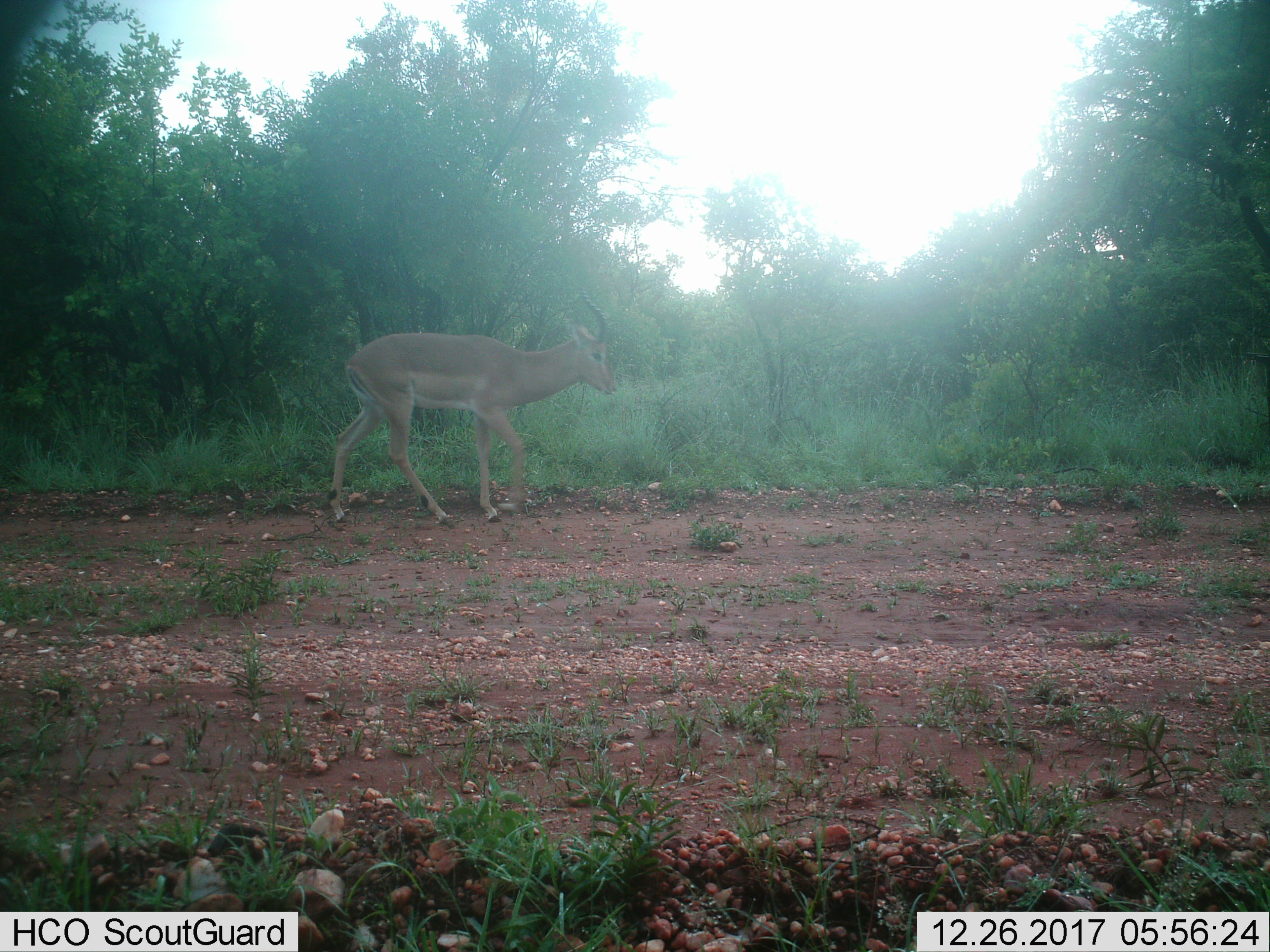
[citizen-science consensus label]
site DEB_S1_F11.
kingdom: Animalia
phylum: Chordata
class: Mammalia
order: Artiodactyla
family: Bovidae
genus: Aepyceros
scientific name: Aepyceros melampus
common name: impala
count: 1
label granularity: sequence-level